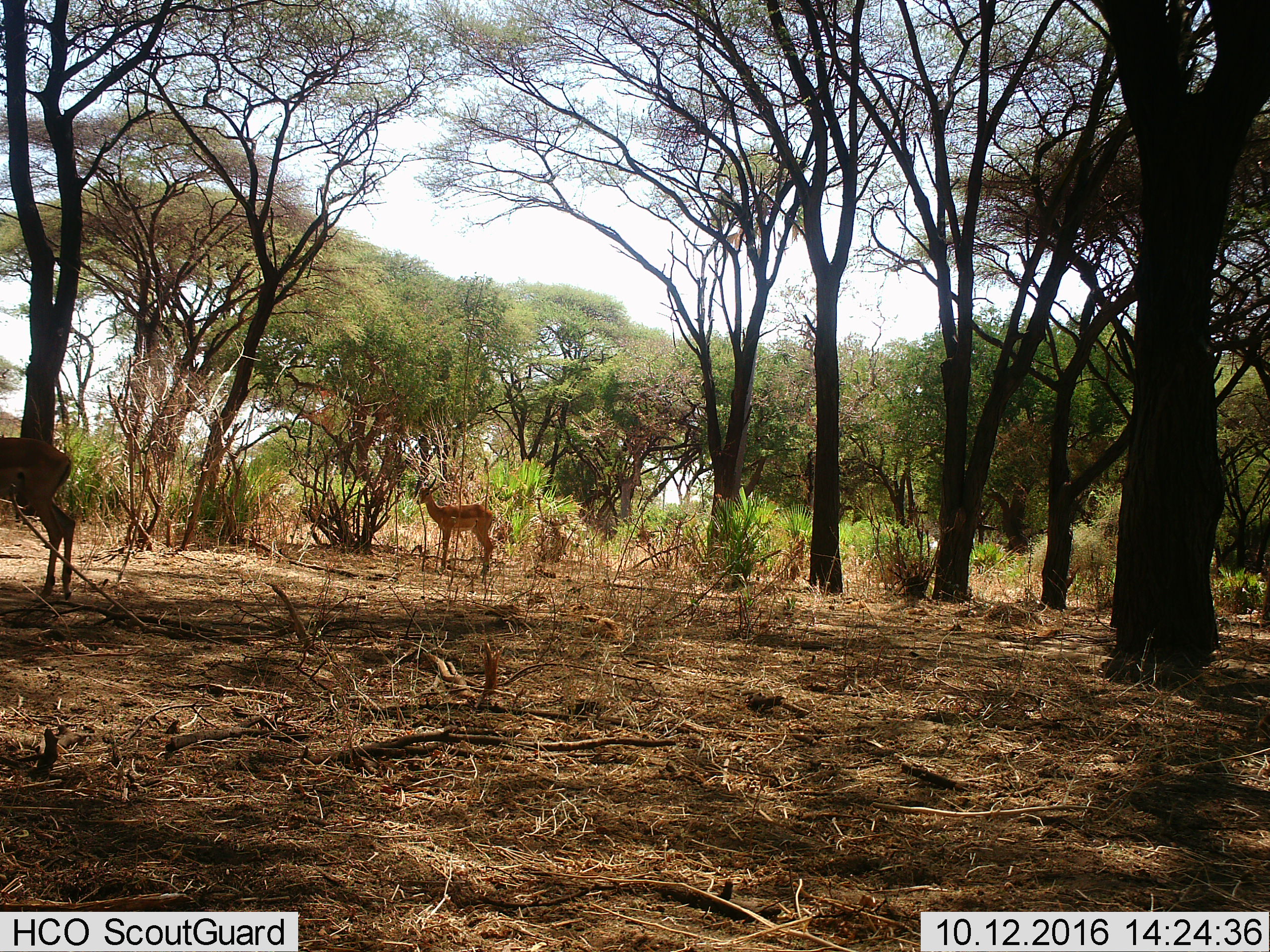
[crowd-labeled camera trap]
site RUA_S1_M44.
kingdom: Animalia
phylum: Chordata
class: Mammalia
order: Artiodactyla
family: Bovidae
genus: Aepyceros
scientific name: Aepyceros melampus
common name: impala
Impala (Aepyceros melampus), count 2. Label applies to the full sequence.